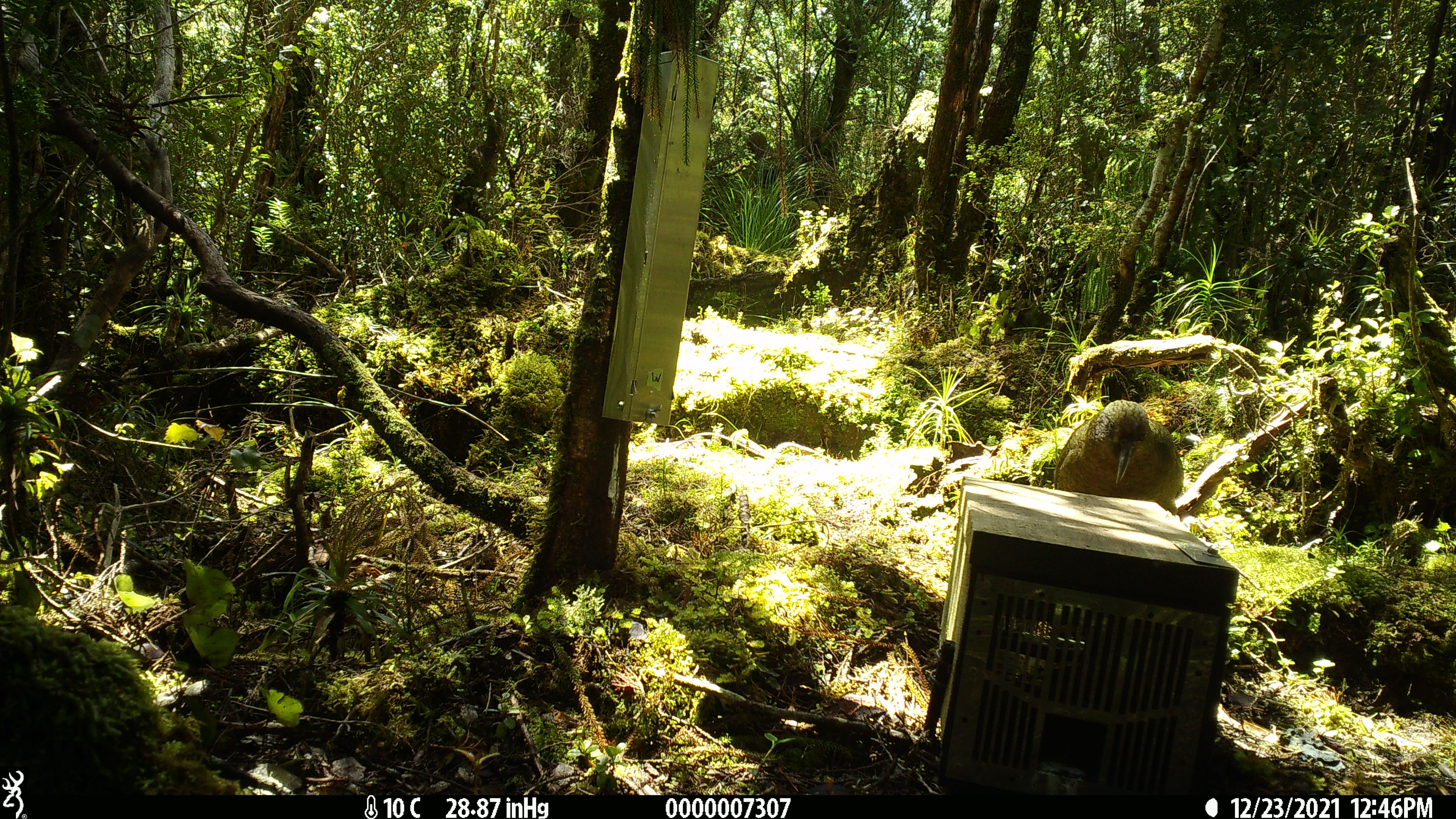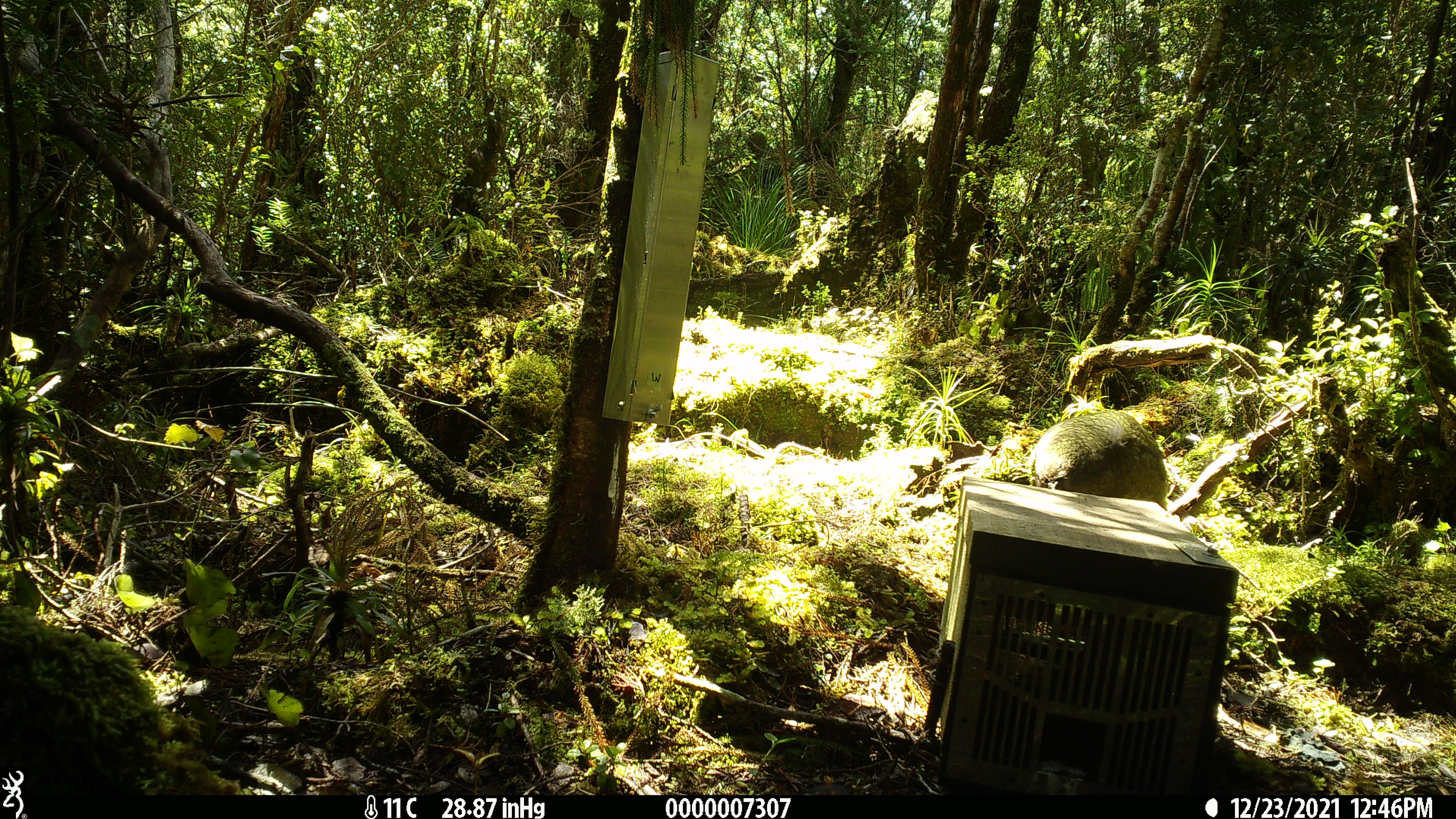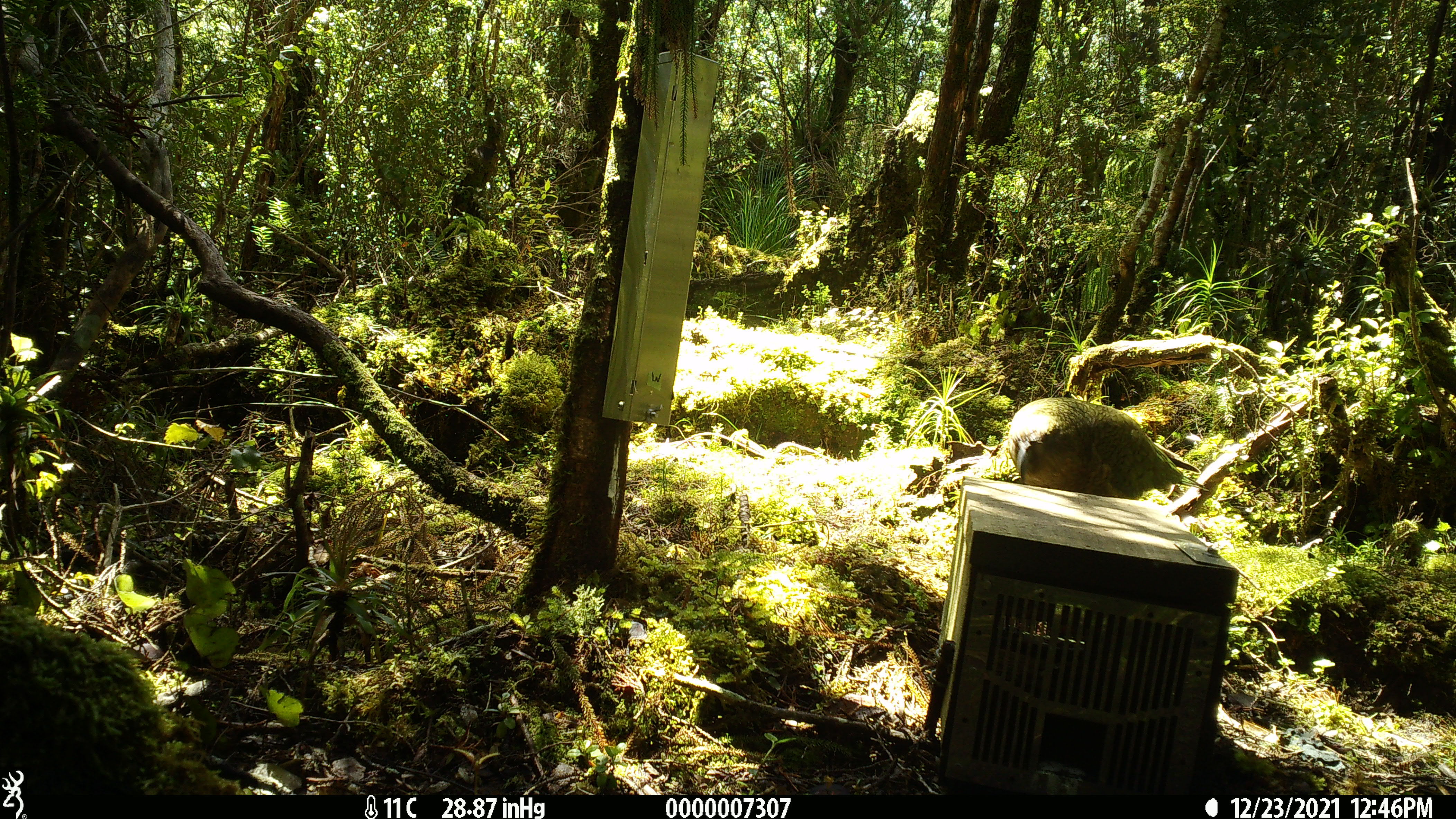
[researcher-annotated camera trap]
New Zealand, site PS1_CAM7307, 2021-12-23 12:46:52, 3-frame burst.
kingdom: Animalia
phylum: Chordata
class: Aves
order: Psittaciformes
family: Strigopidae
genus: Nestor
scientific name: Nestor notabilis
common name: kea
Kea (Nestor notabilis).